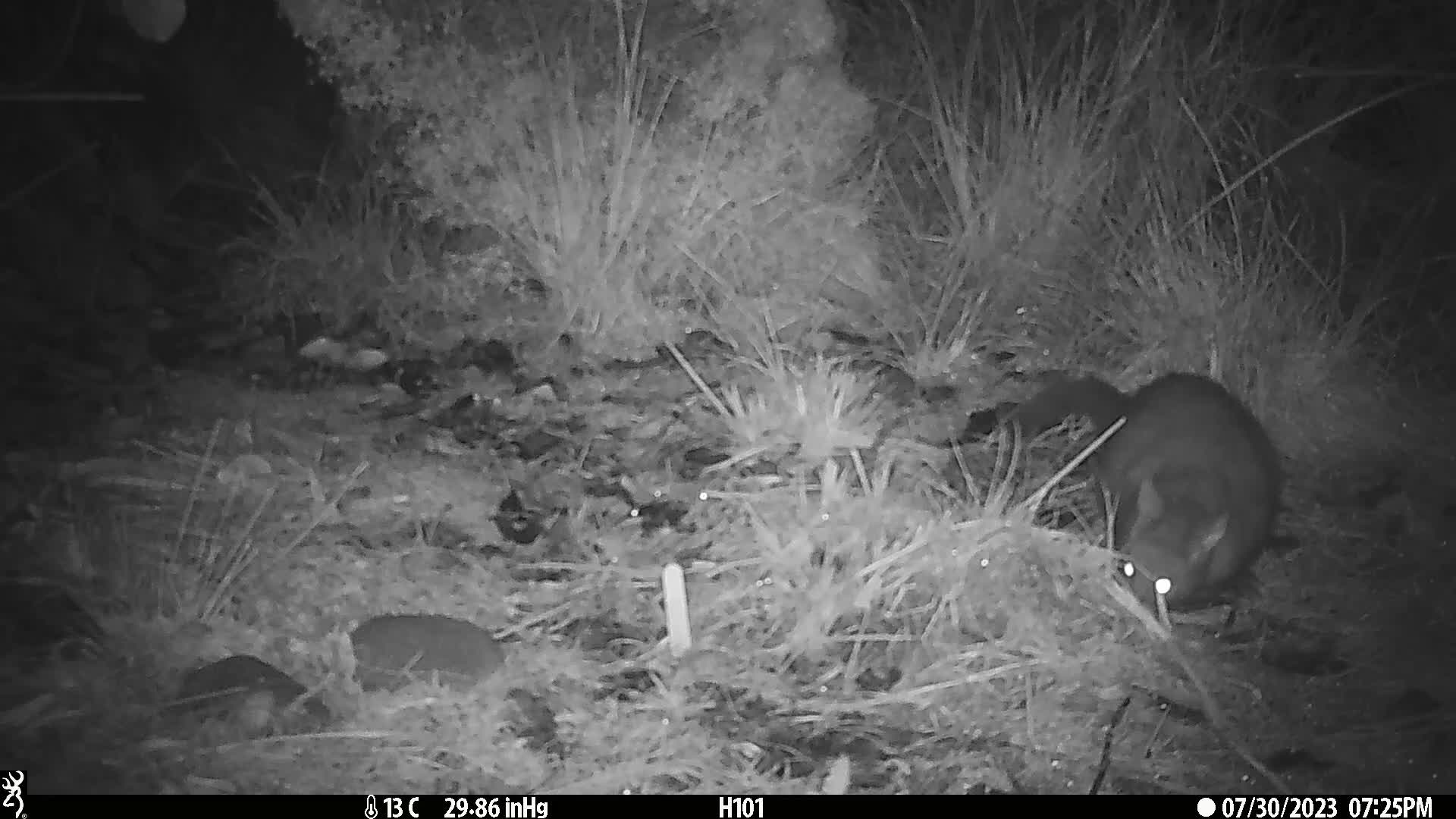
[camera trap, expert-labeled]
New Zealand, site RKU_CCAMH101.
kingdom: Animalia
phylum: Chordata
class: Mammalia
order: Diprotodontia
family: Phalangeridae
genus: Trichosurus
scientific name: Trichosurus vulpecula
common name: common brushtail possum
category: possum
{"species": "possum (common brushtail possum) (Trichosurus vulpecula)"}